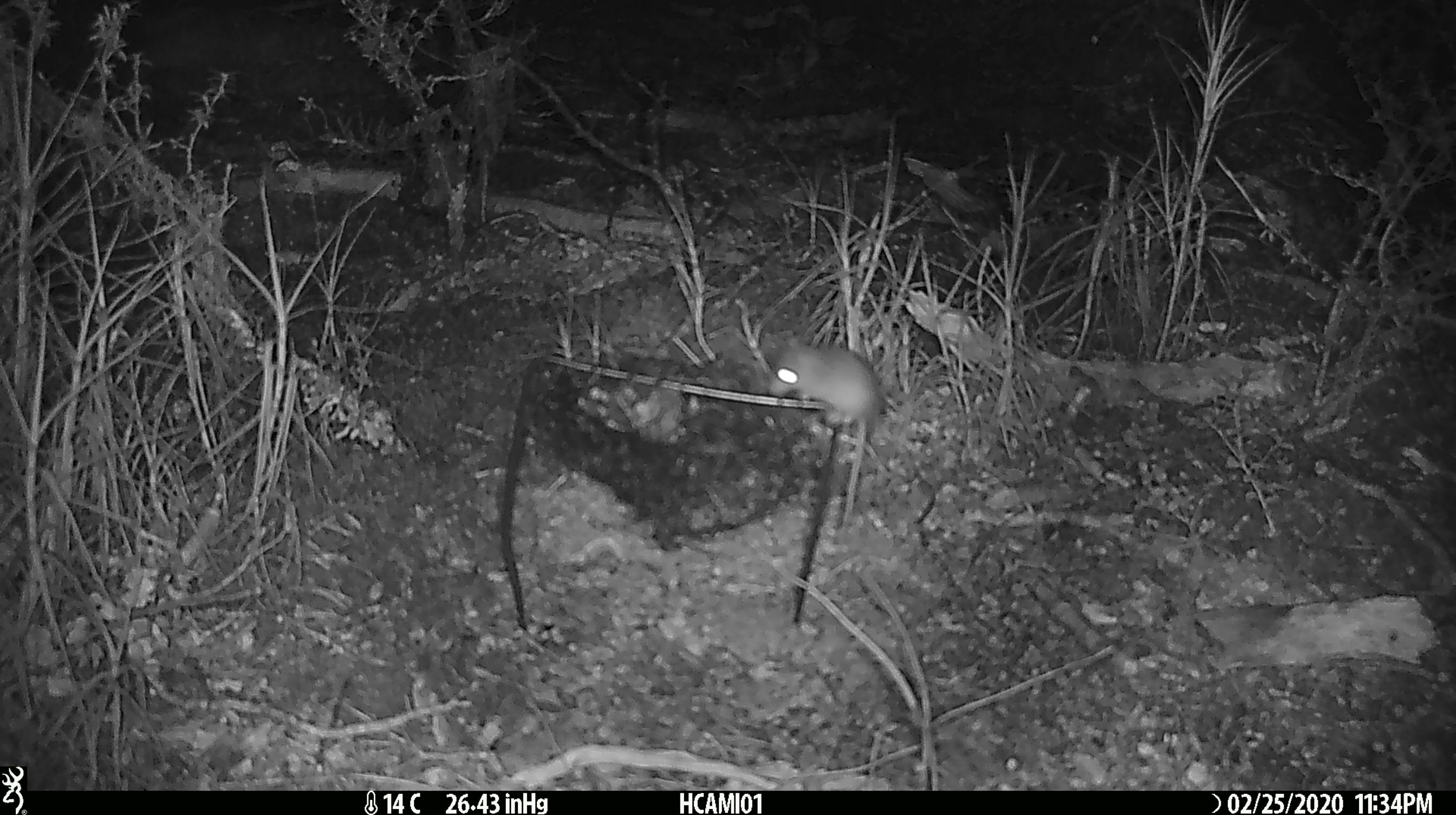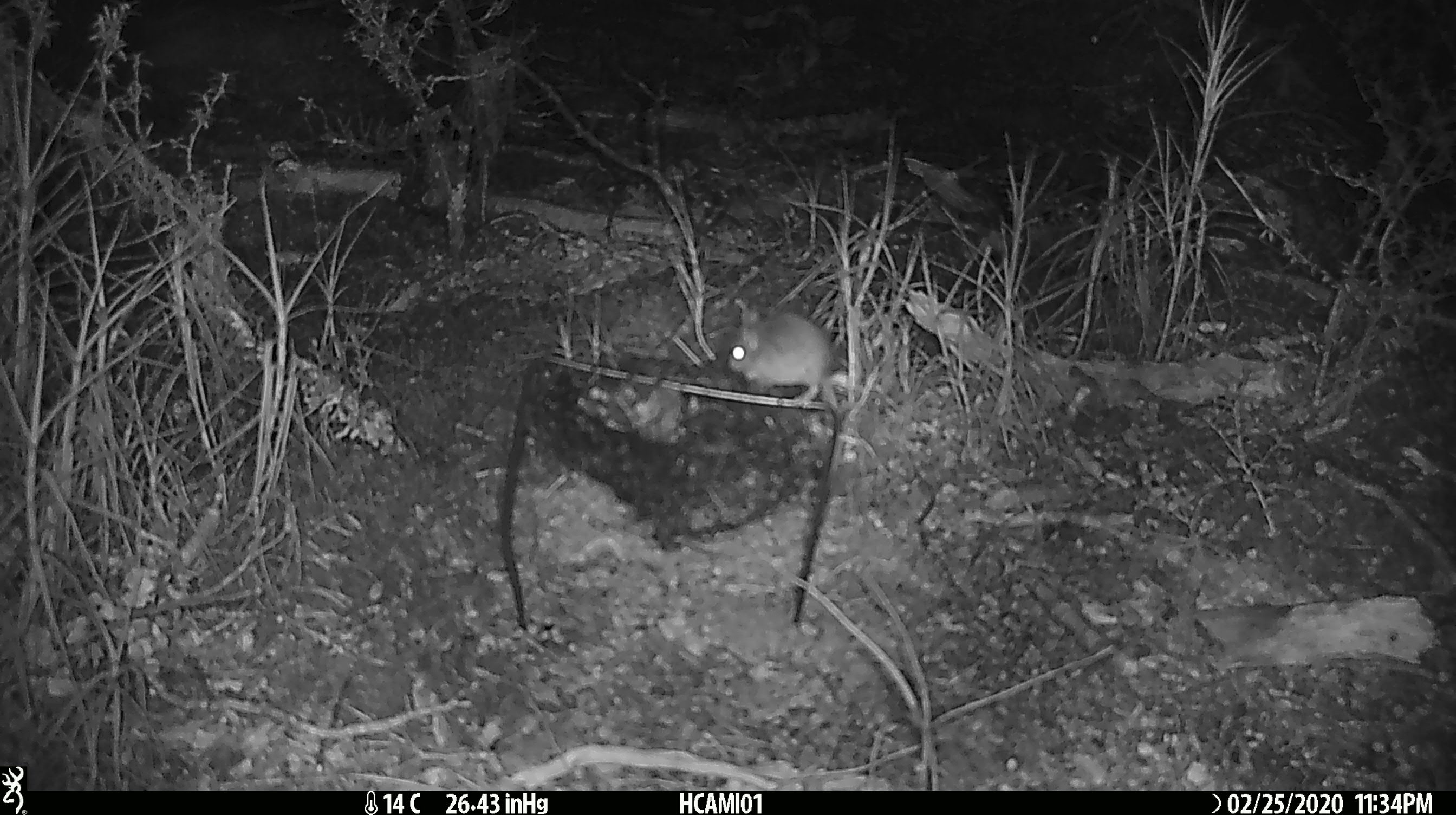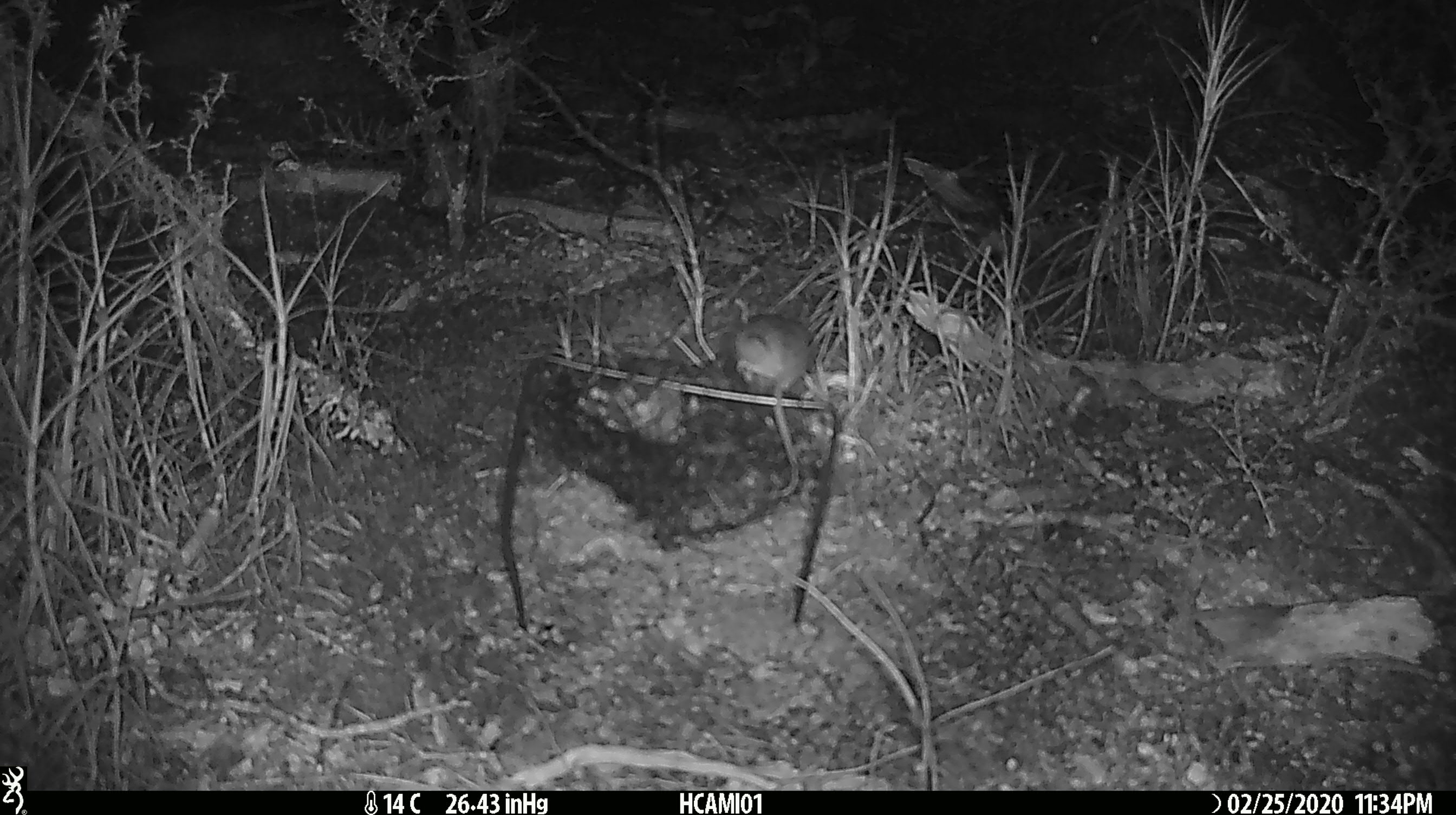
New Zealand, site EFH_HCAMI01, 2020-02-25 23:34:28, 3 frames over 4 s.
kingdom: Animalia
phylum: Chordata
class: Mammalia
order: Rodentia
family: Muridae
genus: Mus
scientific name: Mus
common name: mouse